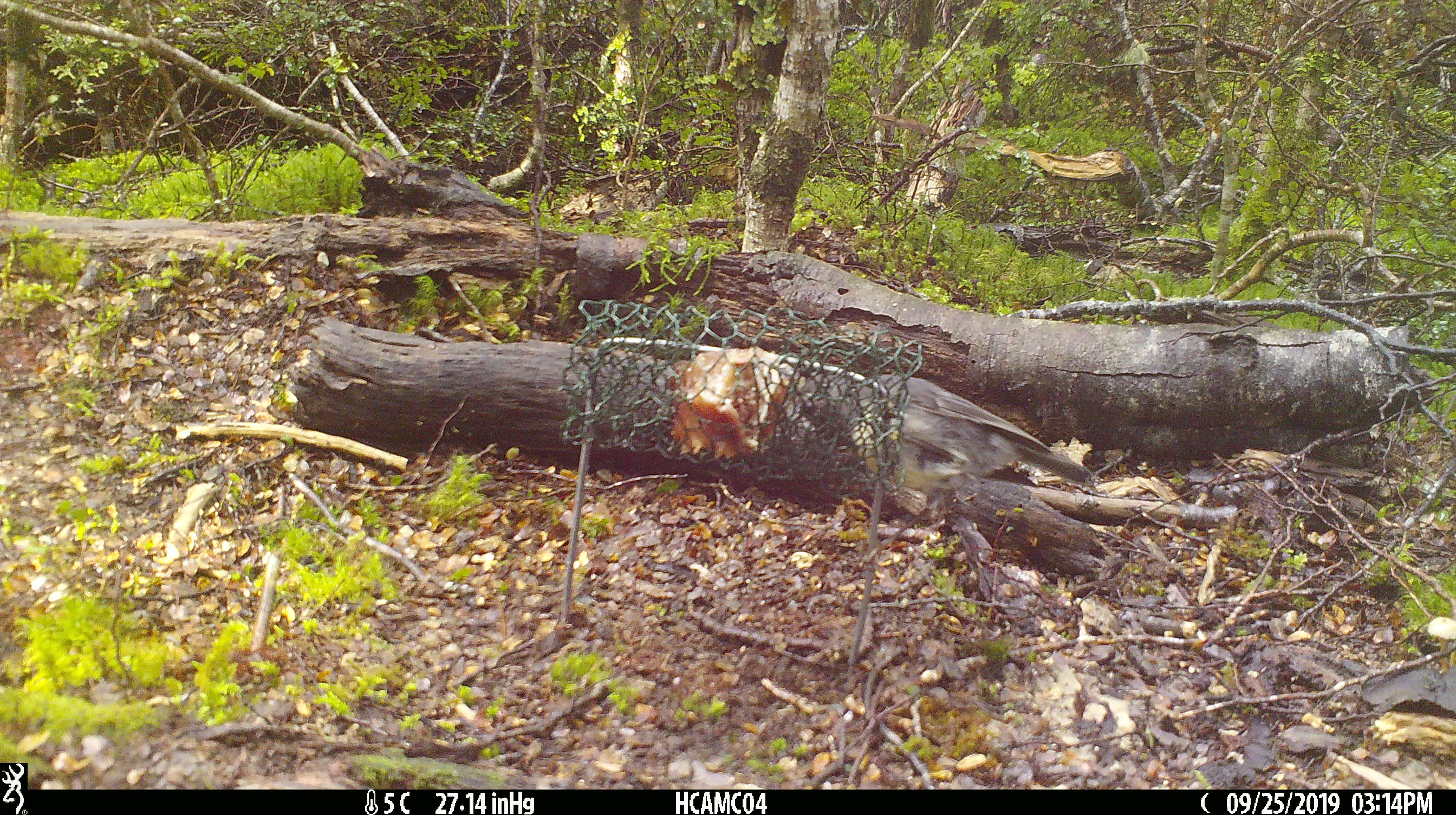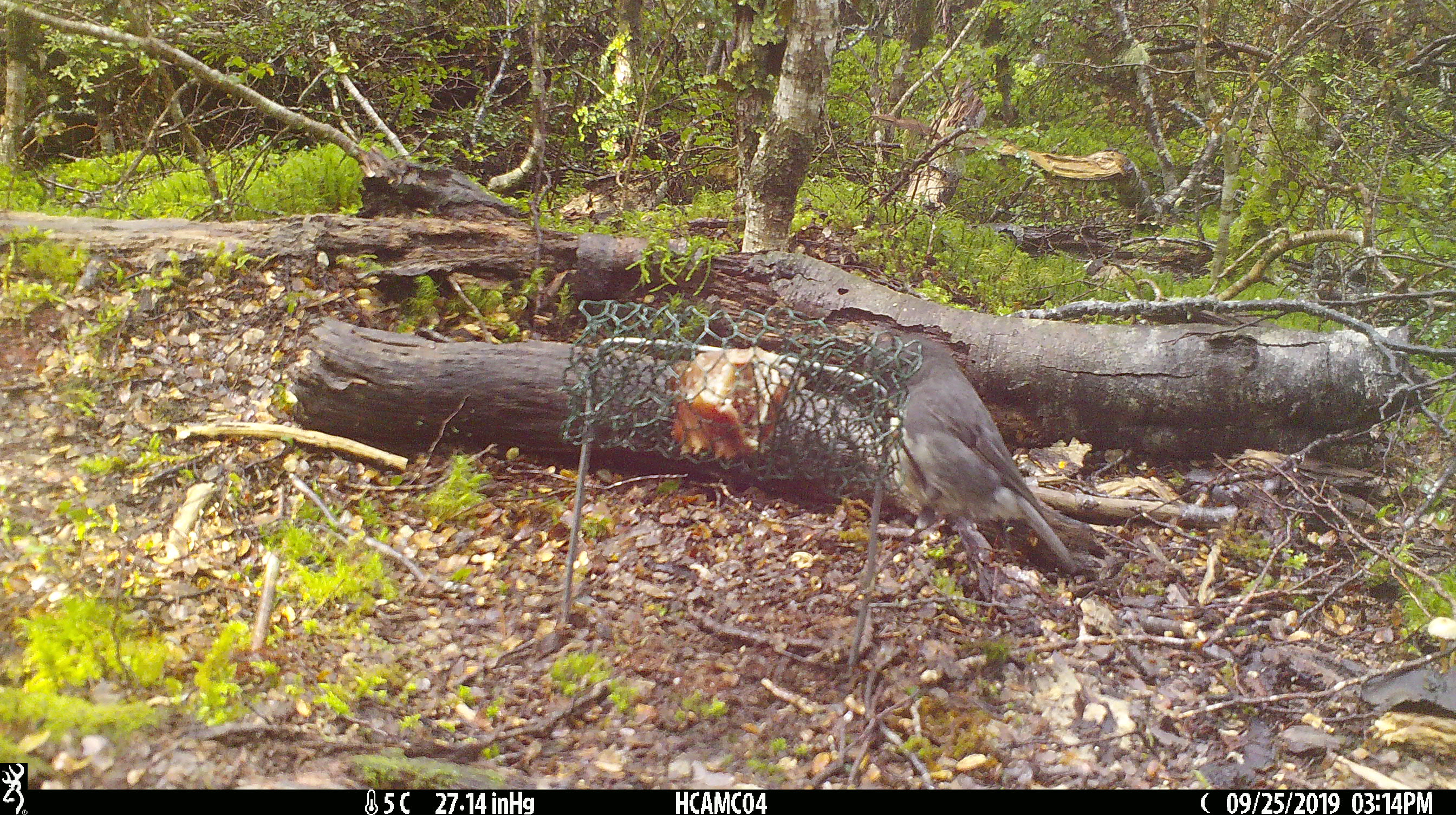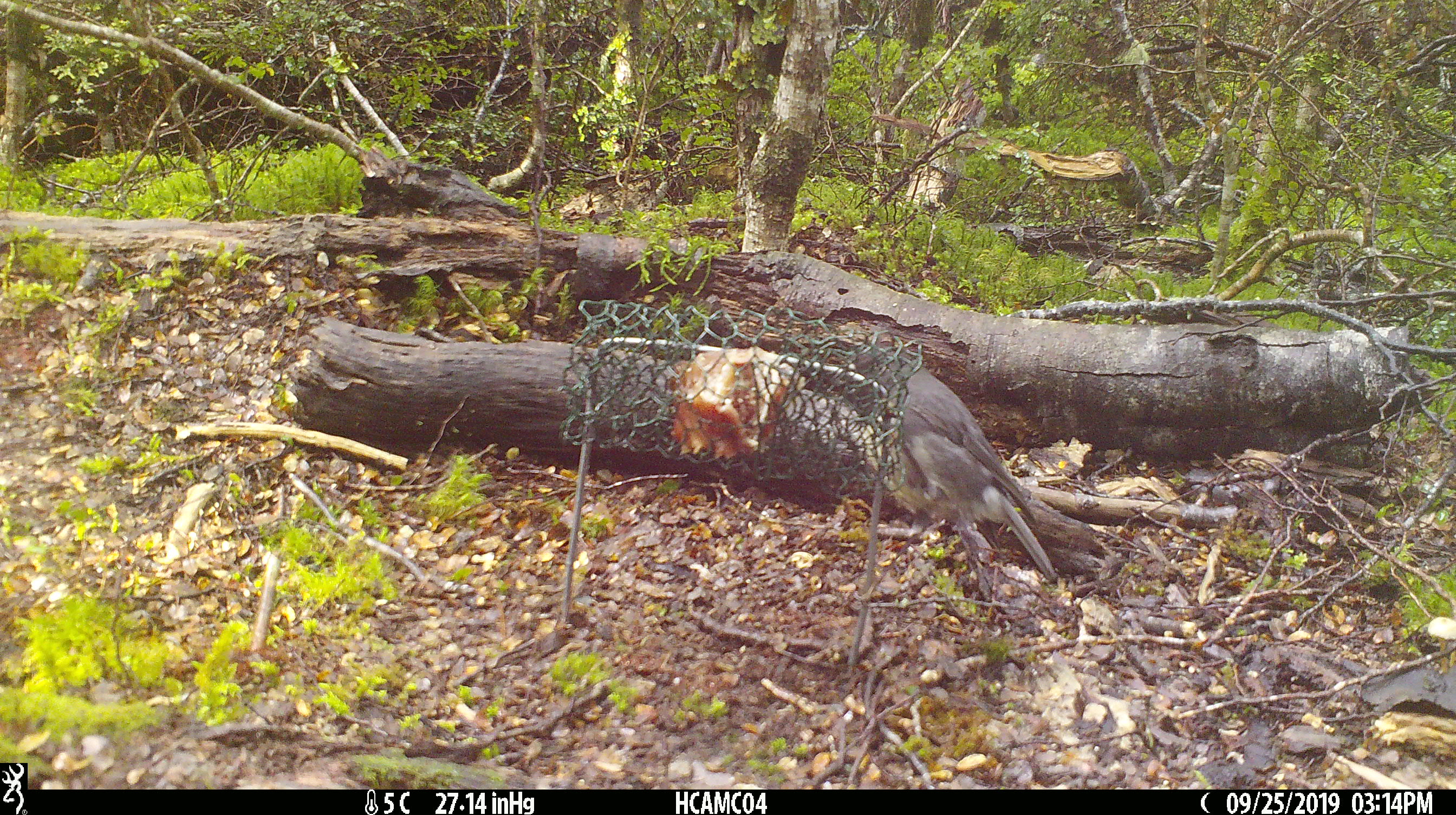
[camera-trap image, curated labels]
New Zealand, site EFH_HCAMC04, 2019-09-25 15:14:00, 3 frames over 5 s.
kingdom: Animalia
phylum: Chordata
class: Aves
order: Passeriformes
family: Petroicidae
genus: Petroica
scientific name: Petroica australis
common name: new zealand robin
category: robin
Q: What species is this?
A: Robin (new zealand robin) (Petroica australis).